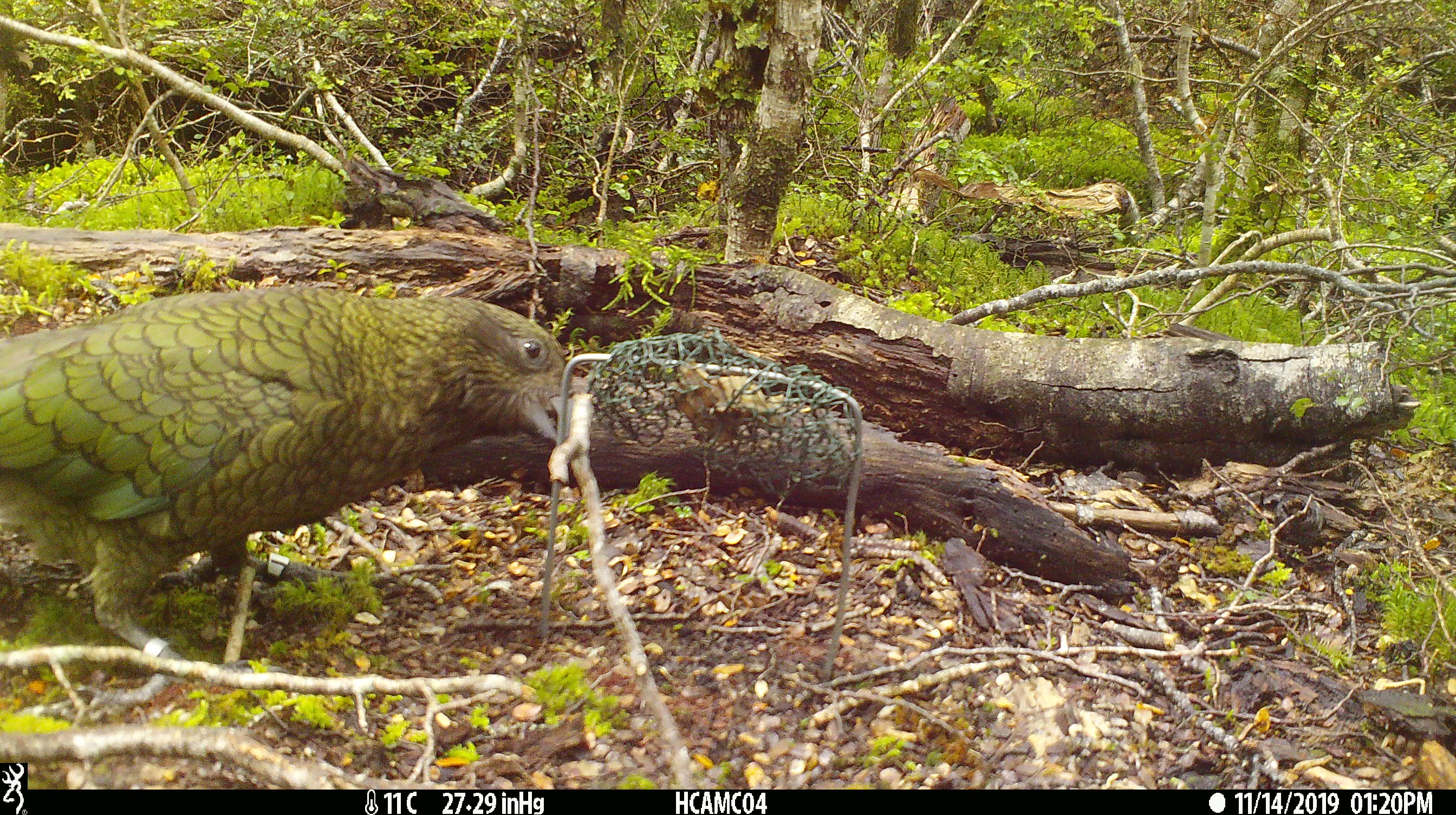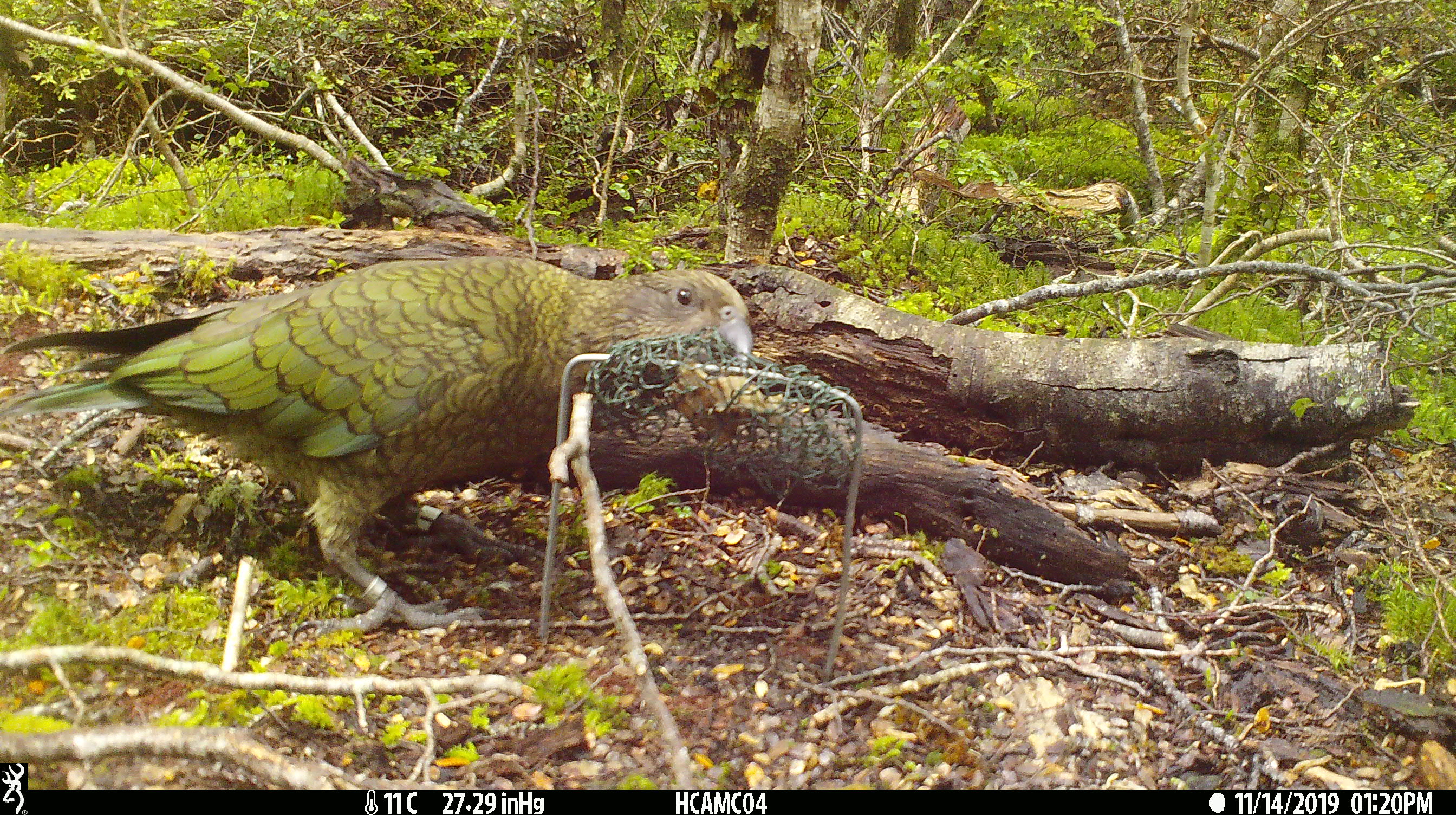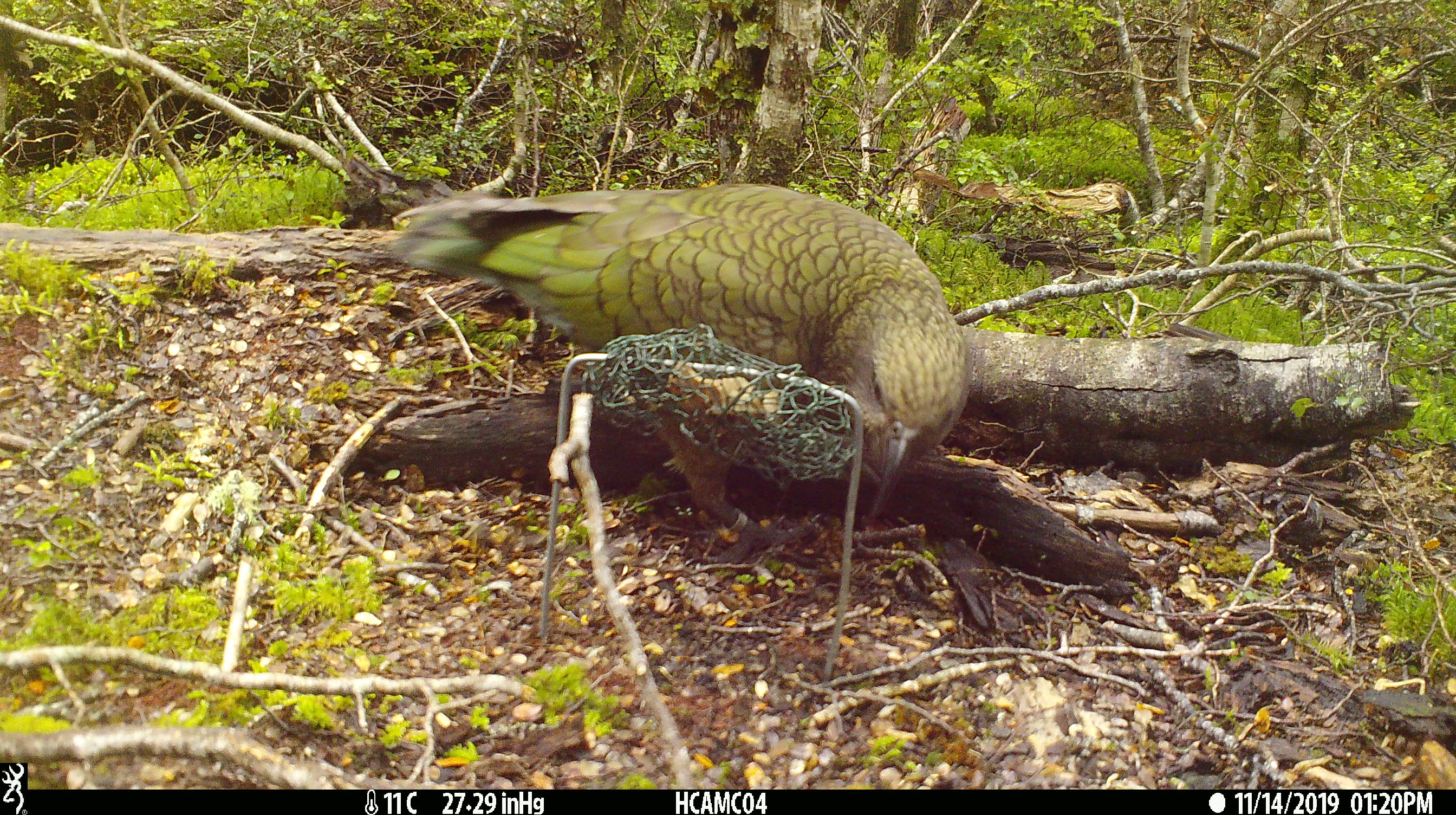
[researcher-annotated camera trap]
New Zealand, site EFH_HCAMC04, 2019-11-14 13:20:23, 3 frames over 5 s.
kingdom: Animalia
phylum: Chordata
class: Aves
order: Psittaciformes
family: Strigopidae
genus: Nestor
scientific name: Nestor notabilis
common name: kea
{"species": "kea (Nestor notabilis)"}